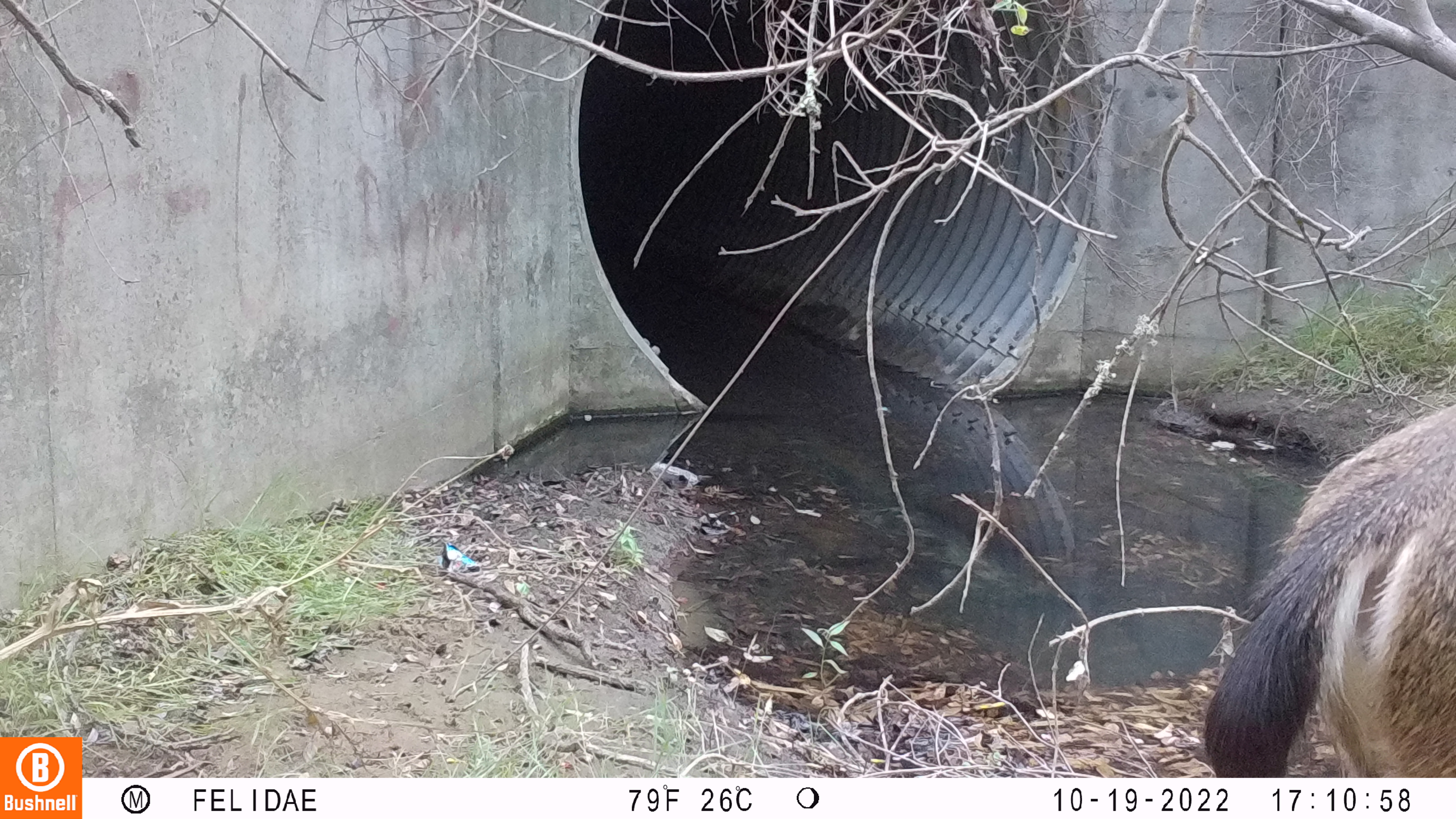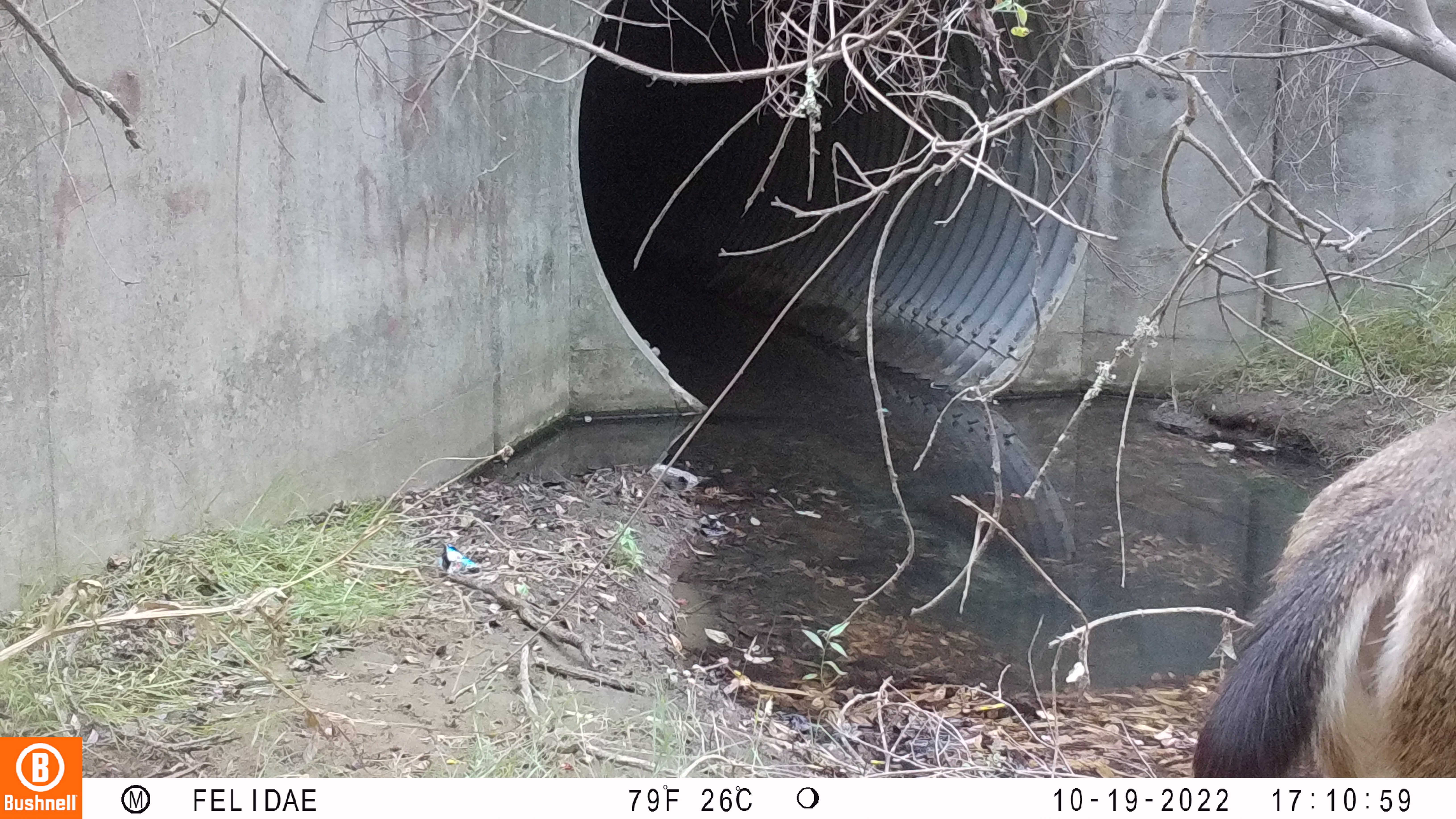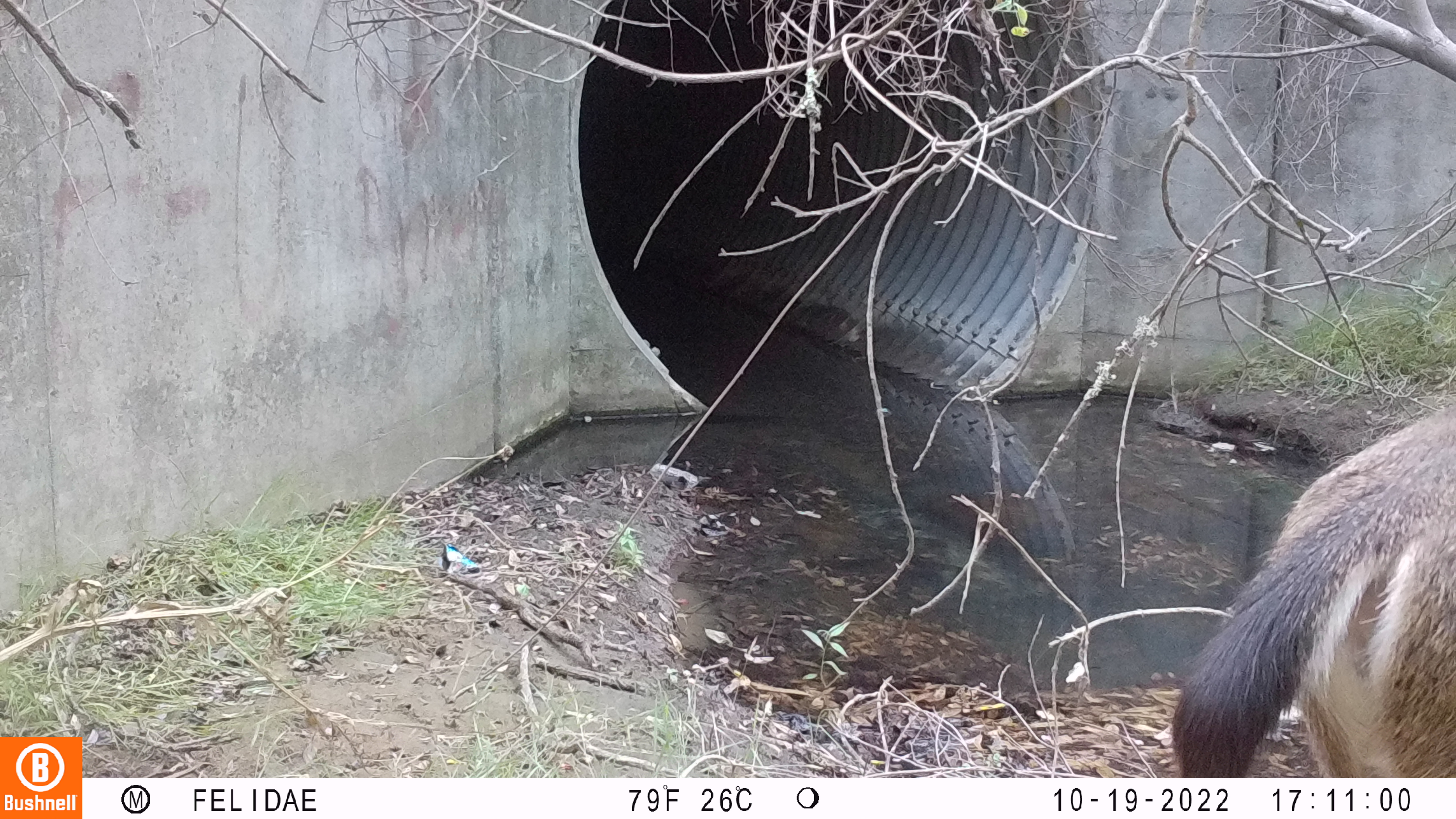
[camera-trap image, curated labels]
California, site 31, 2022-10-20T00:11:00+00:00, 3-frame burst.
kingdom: Animalia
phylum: Chordata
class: Mammalia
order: Artiodactyla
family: Cervidae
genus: Odocoileus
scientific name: Odocoileus hemionus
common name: mule deer